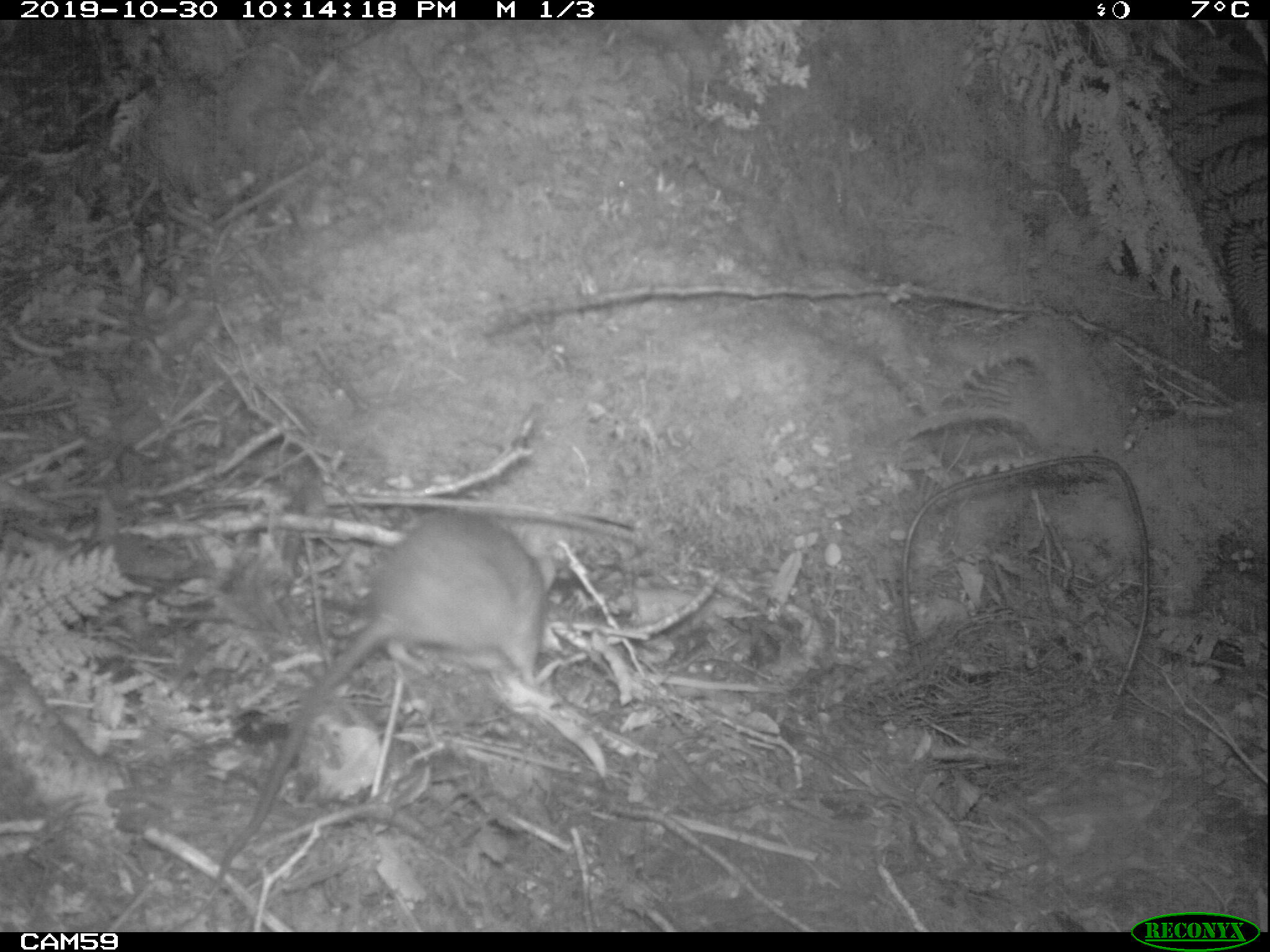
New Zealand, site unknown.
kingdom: Animalia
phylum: Chordata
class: Mammalia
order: Rodentia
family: Muridae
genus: Rattus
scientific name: Rattus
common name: rat